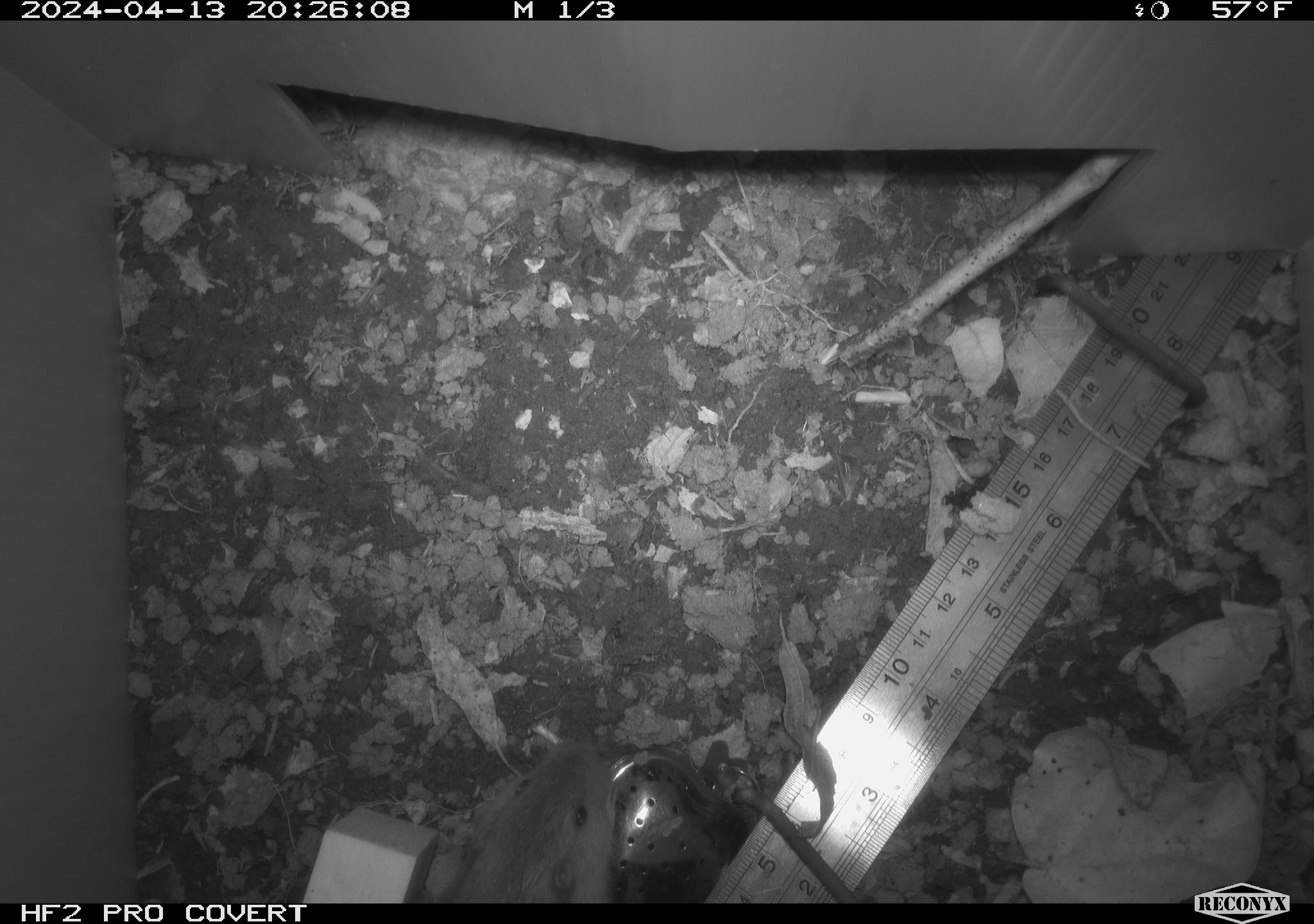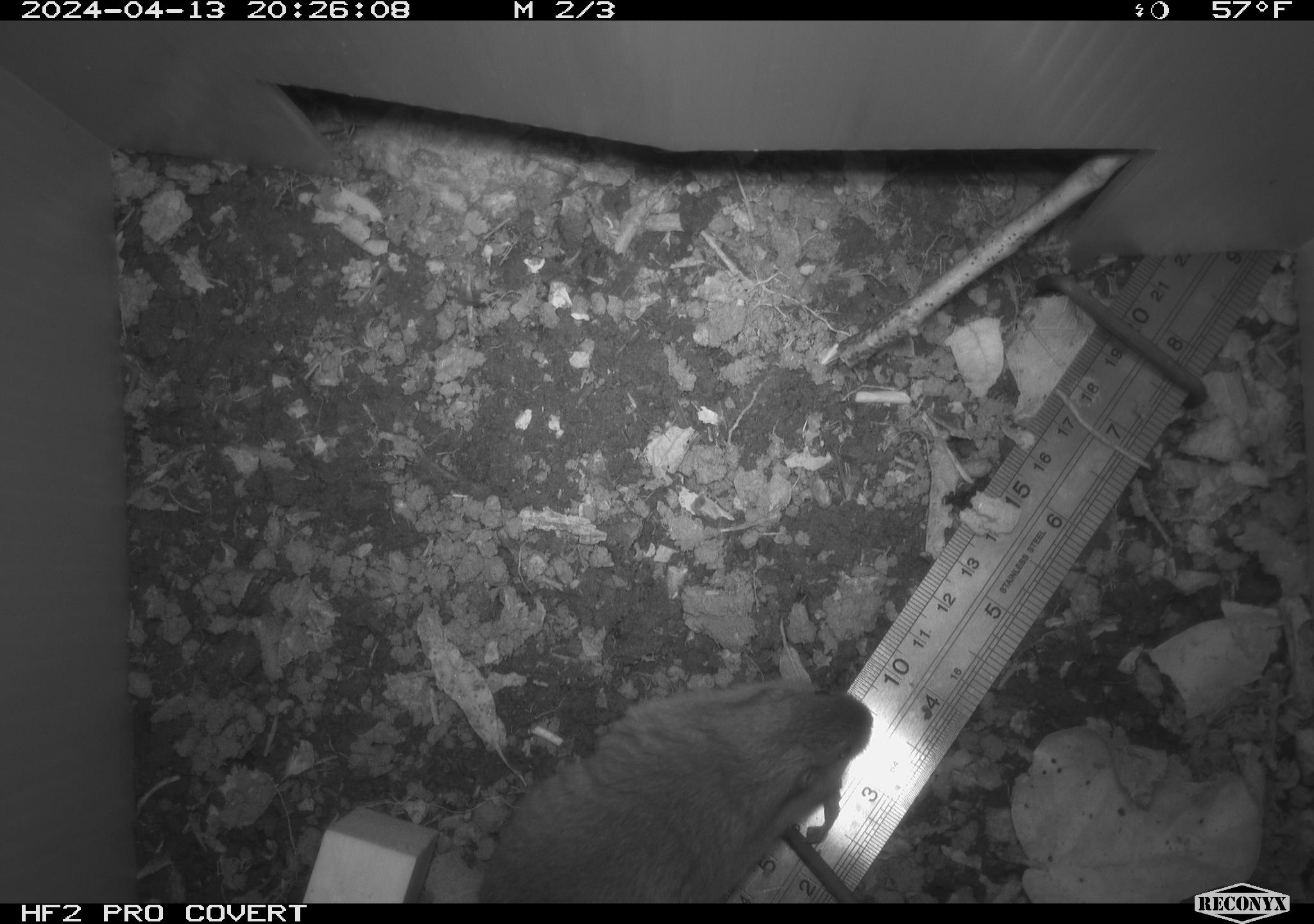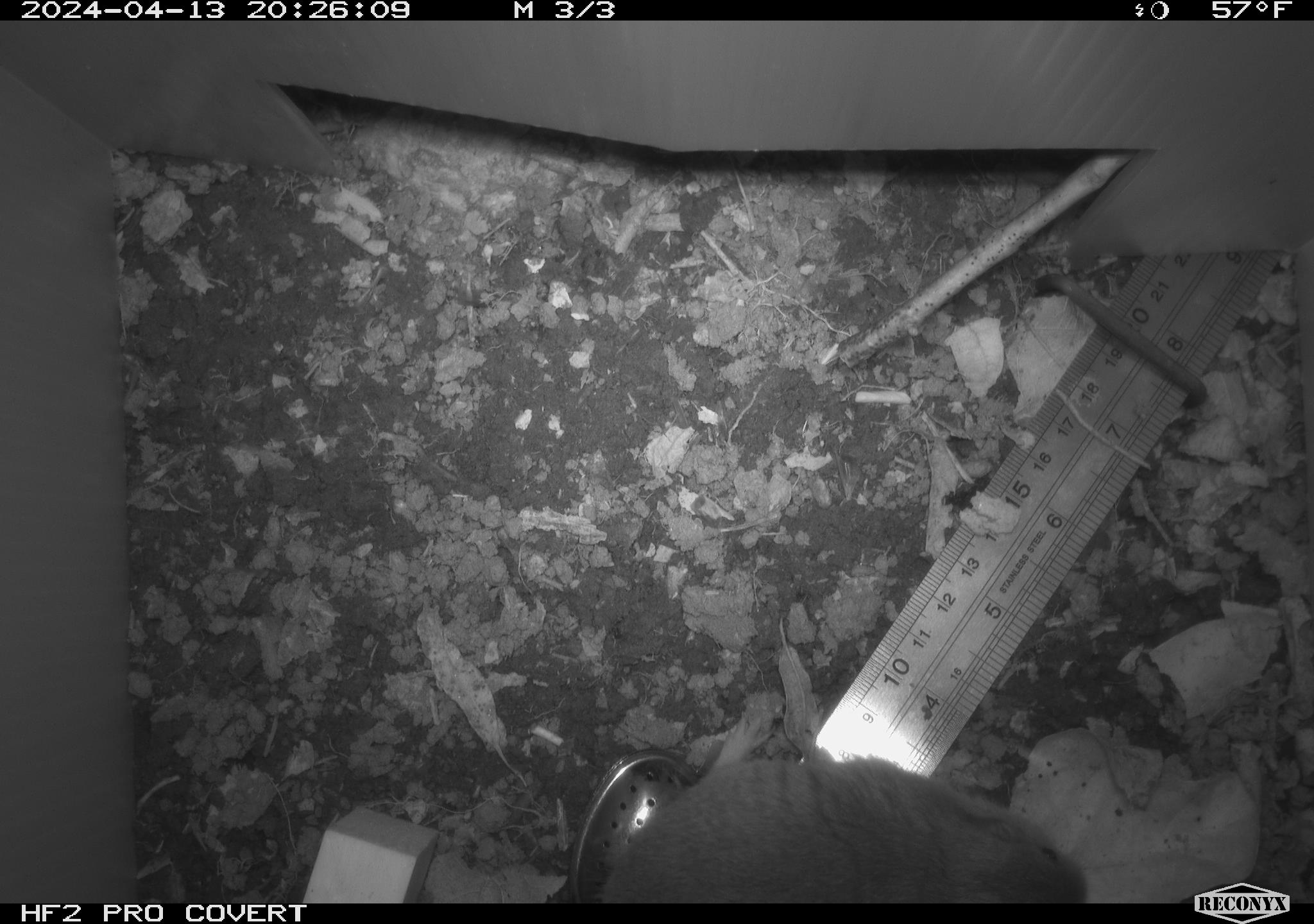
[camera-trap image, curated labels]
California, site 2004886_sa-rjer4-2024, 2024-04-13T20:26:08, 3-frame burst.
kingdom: Animalia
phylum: Chordata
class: Mammalia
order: Rodentia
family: Geomyidae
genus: Thomomys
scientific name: Thomomys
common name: smooth-toothed pocket gophers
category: thomomys species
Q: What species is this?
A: Thomomys species (smooth-toothed pocket gophers) (Thomomys).